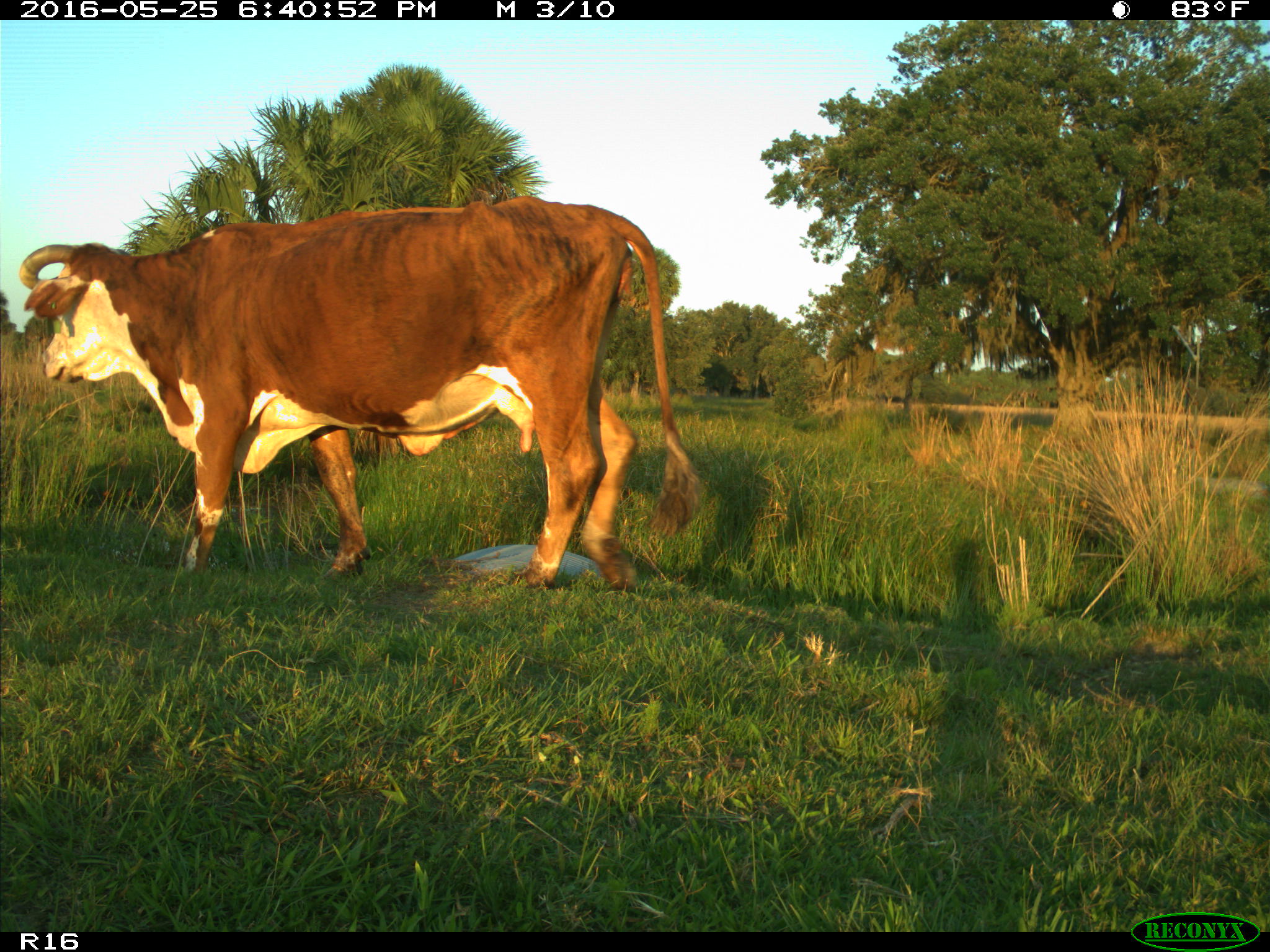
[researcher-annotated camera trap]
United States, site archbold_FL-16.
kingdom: Animalia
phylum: Chordata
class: Mammalia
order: Artiodactyla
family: Bovidae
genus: Bos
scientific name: Bos taurus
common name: domestic cow